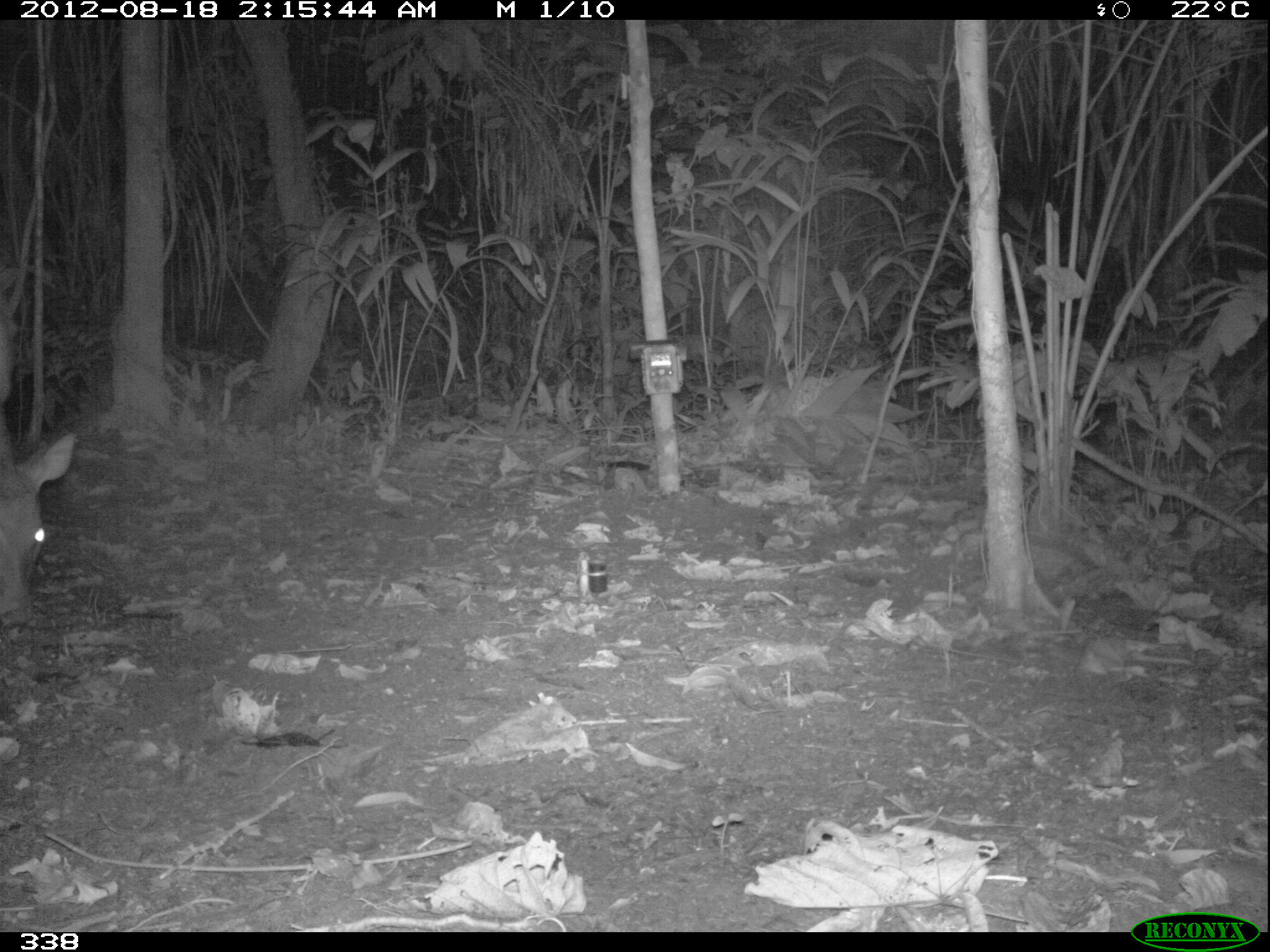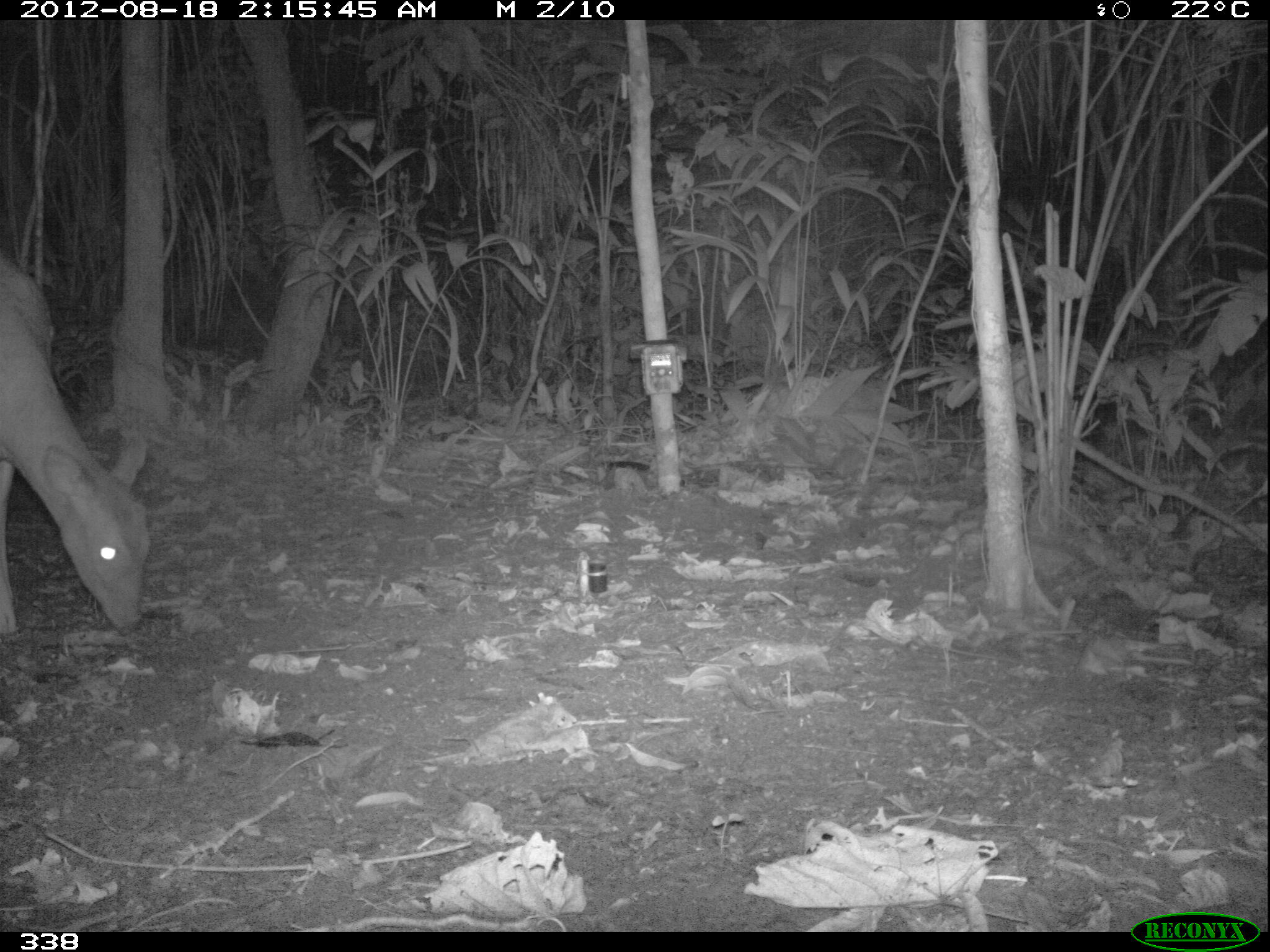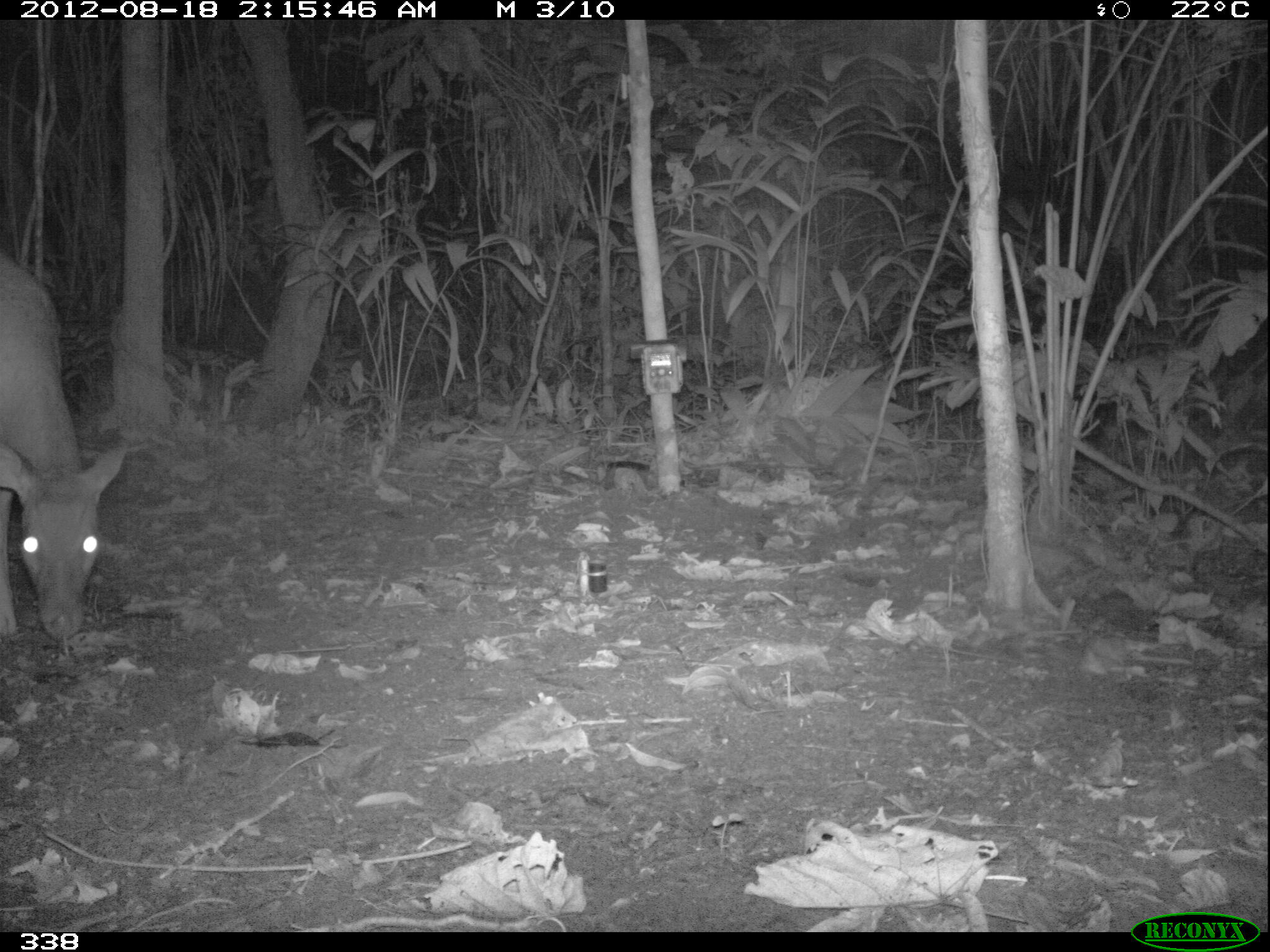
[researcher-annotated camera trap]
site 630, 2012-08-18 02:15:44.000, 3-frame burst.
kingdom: Animalia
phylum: Chordata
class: Mammalia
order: Artiodactyla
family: Cervidae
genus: Mazama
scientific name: Mazama americana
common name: red brocket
Mazama americana (red brocket).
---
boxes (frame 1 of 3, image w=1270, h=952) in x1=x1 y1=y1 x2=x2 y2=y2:
mazama americana: x1=0 y1=292 x2=77 y2=625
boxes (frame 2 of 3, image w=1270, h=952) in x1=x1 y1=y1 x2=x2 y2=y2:
mazama americana: x1=0 y1=250 x2=151 y2=636